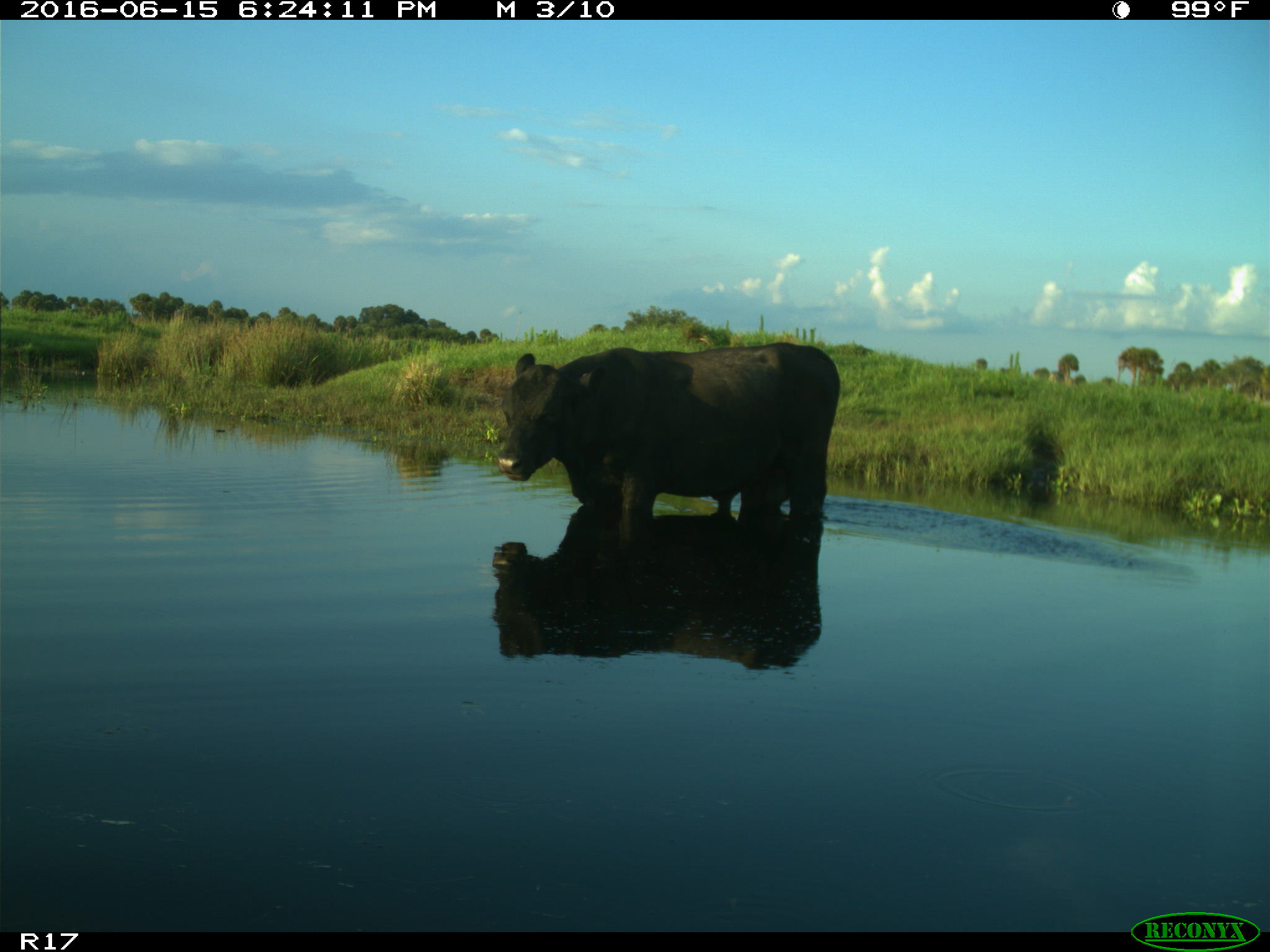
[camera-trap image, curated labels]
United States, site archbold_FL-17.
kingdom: Animalia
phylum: Chordata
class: Mammalia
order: Artiodactyla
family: Bovidae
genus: Bos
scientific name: Bos taurus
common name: domestic cow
Bos taurus (domestic cow).